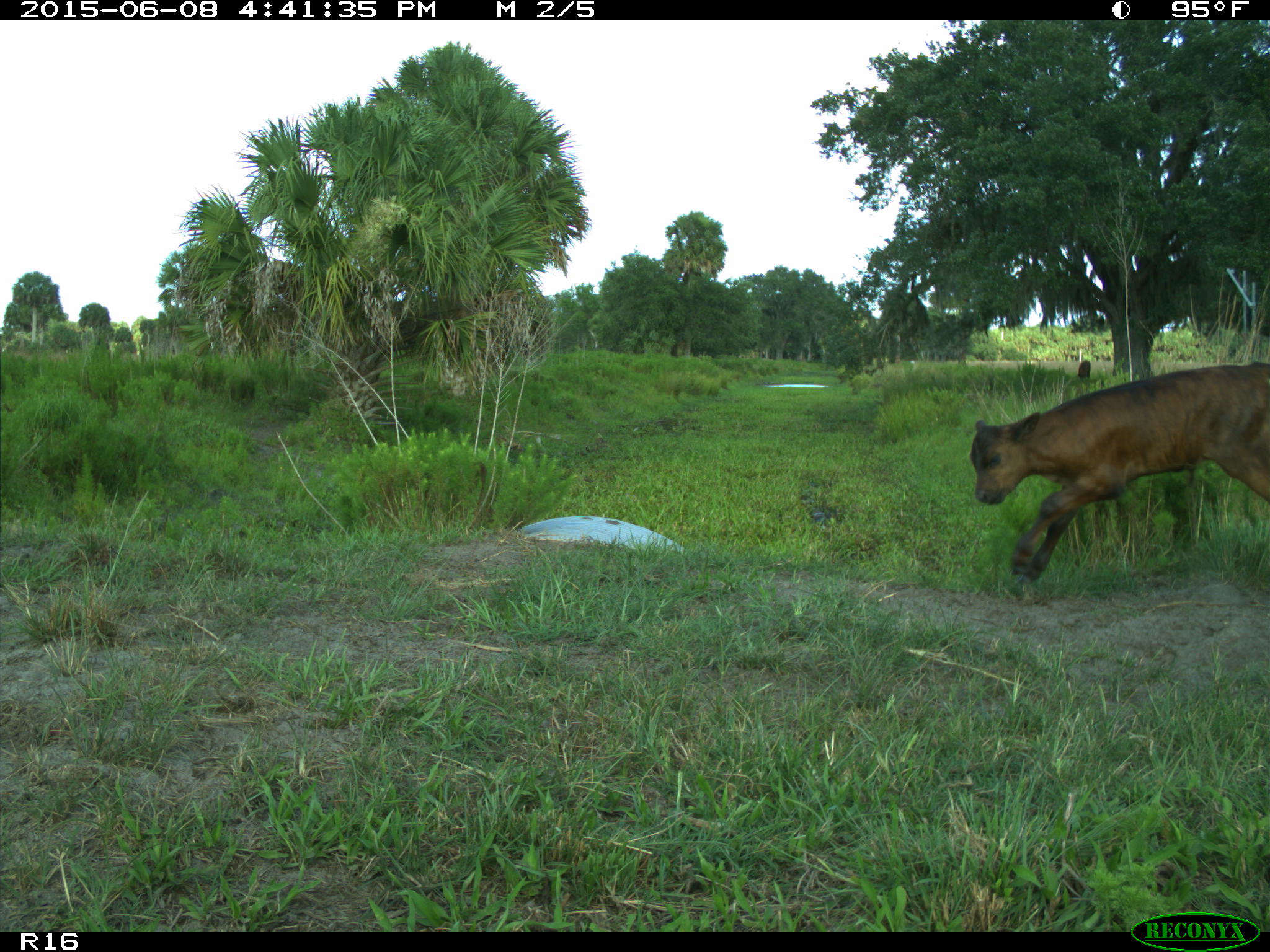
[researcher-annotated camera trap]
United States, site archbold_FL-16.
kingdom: Animalia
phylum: Chordata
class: Mammalia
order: Artiodactyla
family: Bovidae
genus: Bos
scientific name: Bos taurus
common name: domestic cow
Bos taurus (domestic cow).